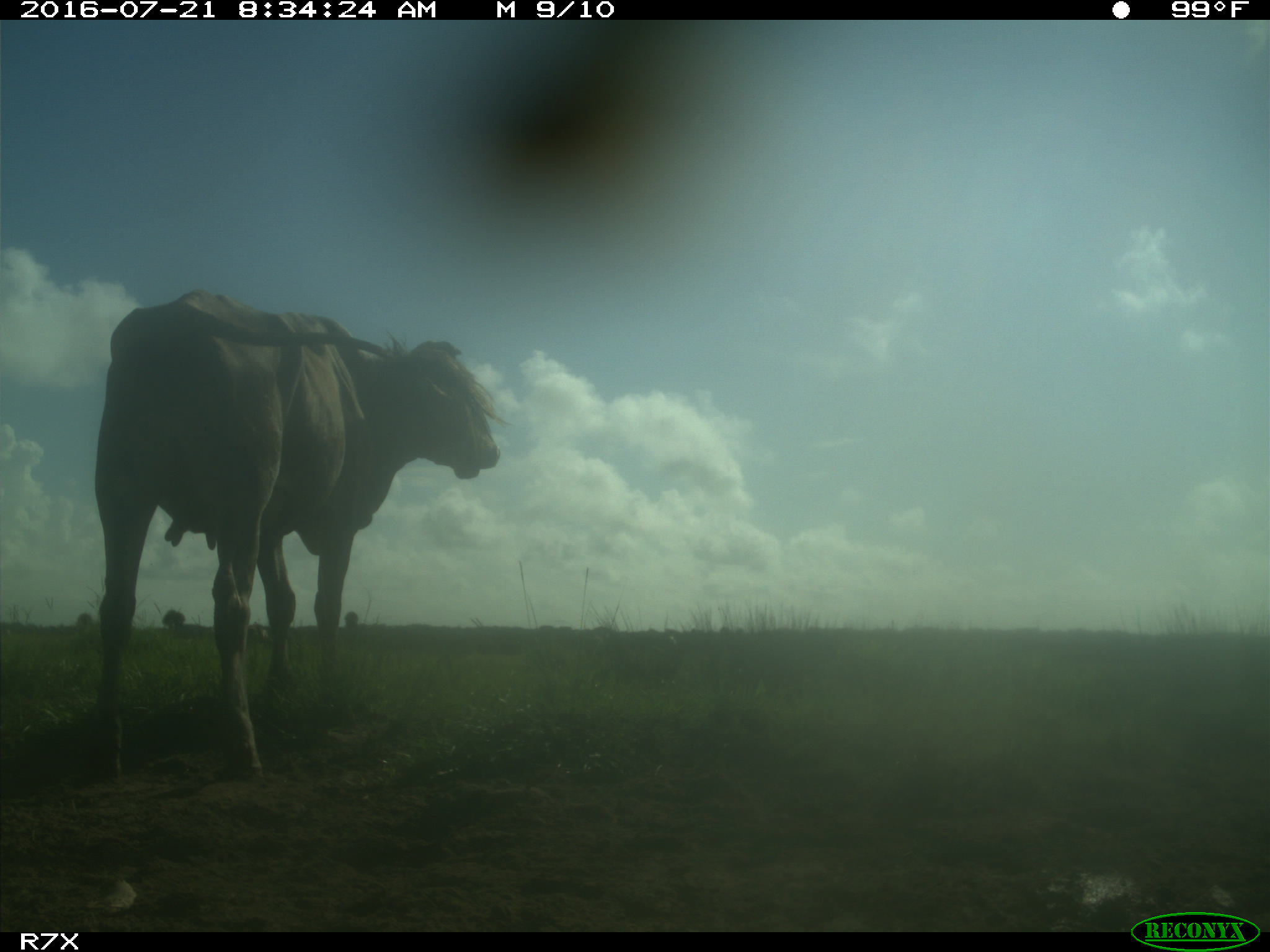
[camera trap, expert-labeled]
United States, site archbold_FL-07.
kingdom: Animalia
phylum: Chordata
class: Mammalia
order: Artiodactyla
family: Bovidae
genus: Bos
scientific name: Bos taurus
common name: domestic cow